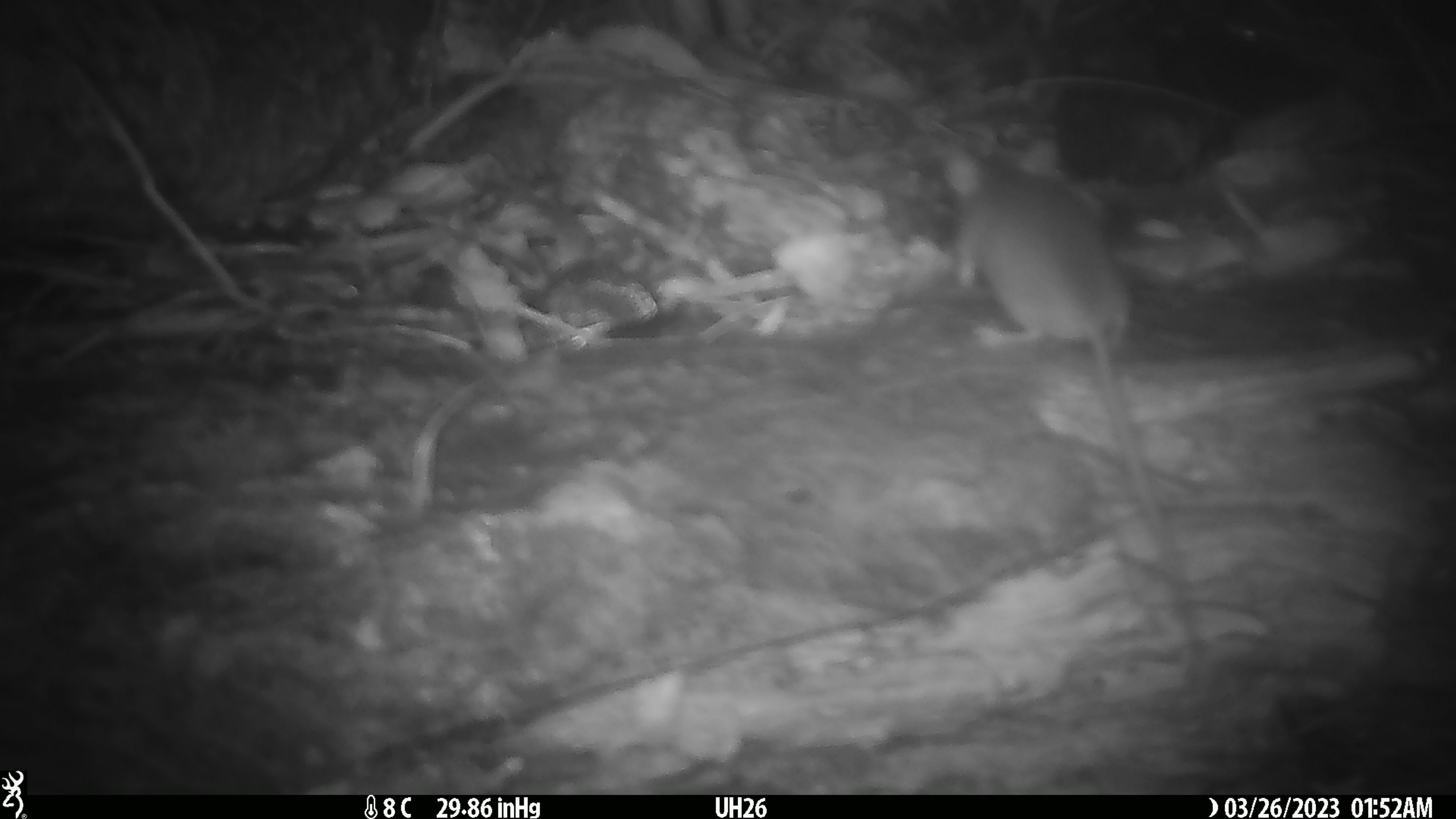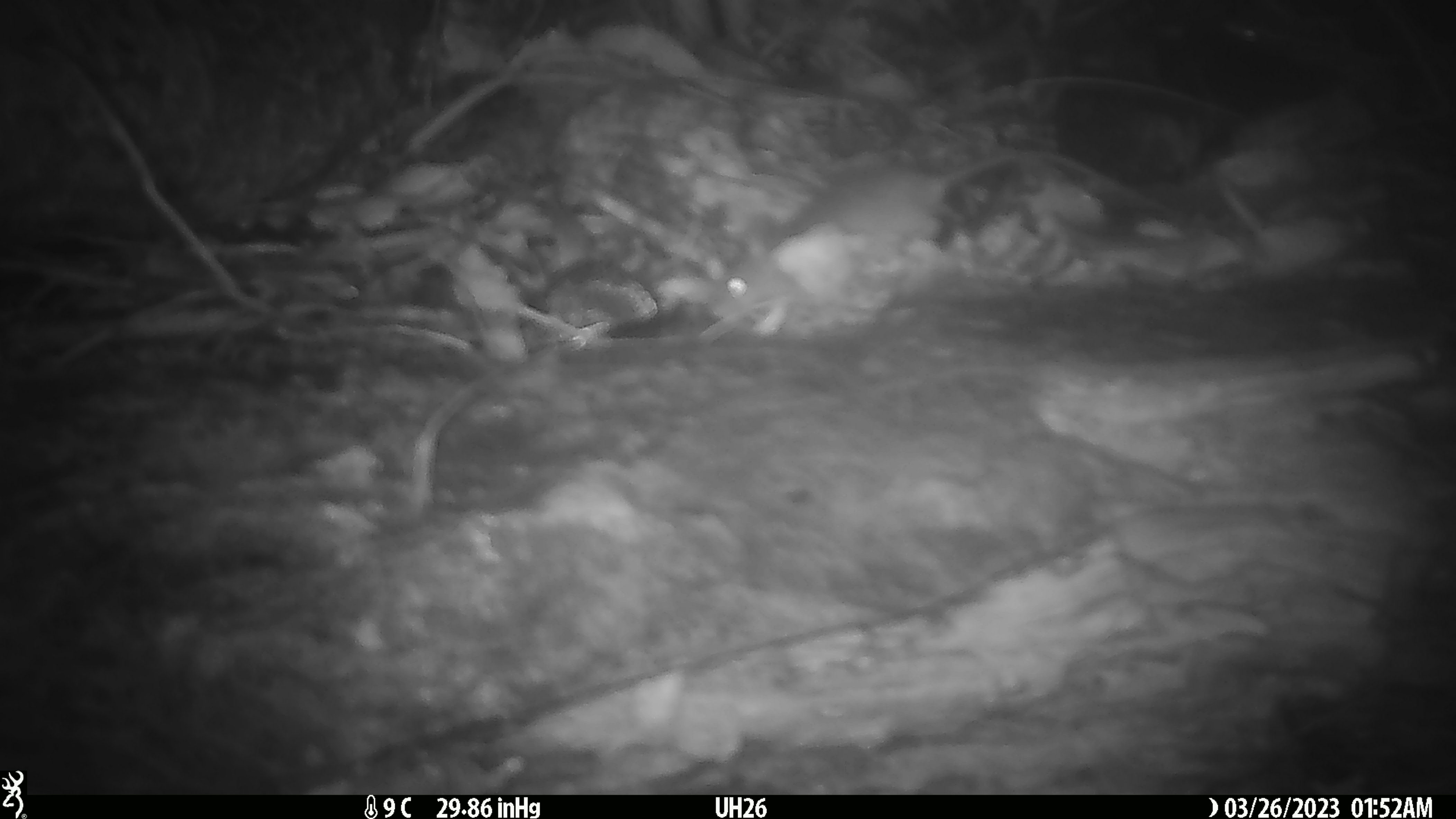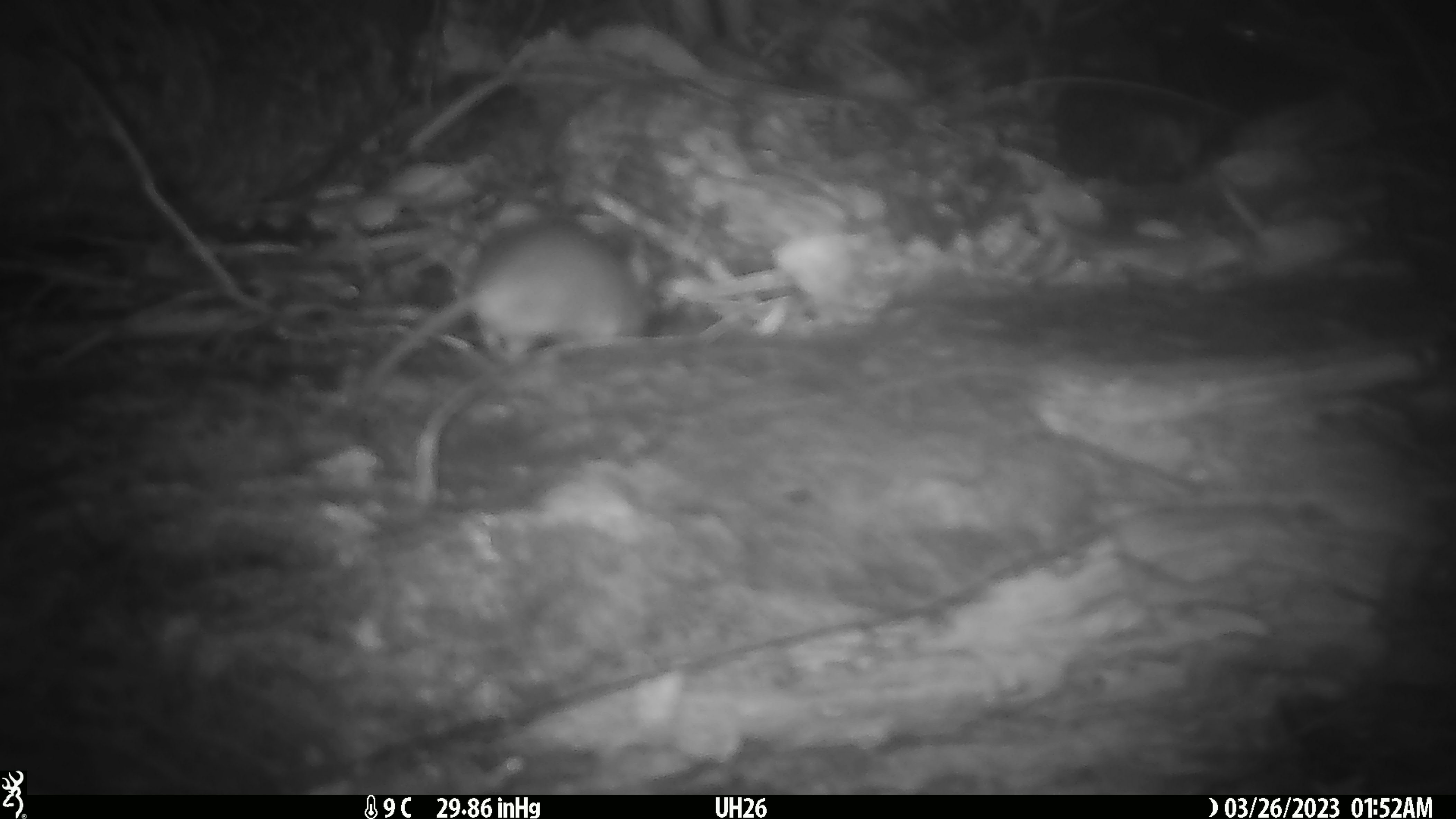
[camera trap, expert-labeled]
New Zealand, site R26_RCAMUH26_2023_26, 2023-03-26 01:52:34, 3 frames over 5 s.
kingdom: Animalia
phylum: Chordata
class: Mammalia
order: Rodentia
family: Muridae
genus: Mus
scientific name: Mus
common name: mouse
Mouse (Mus).